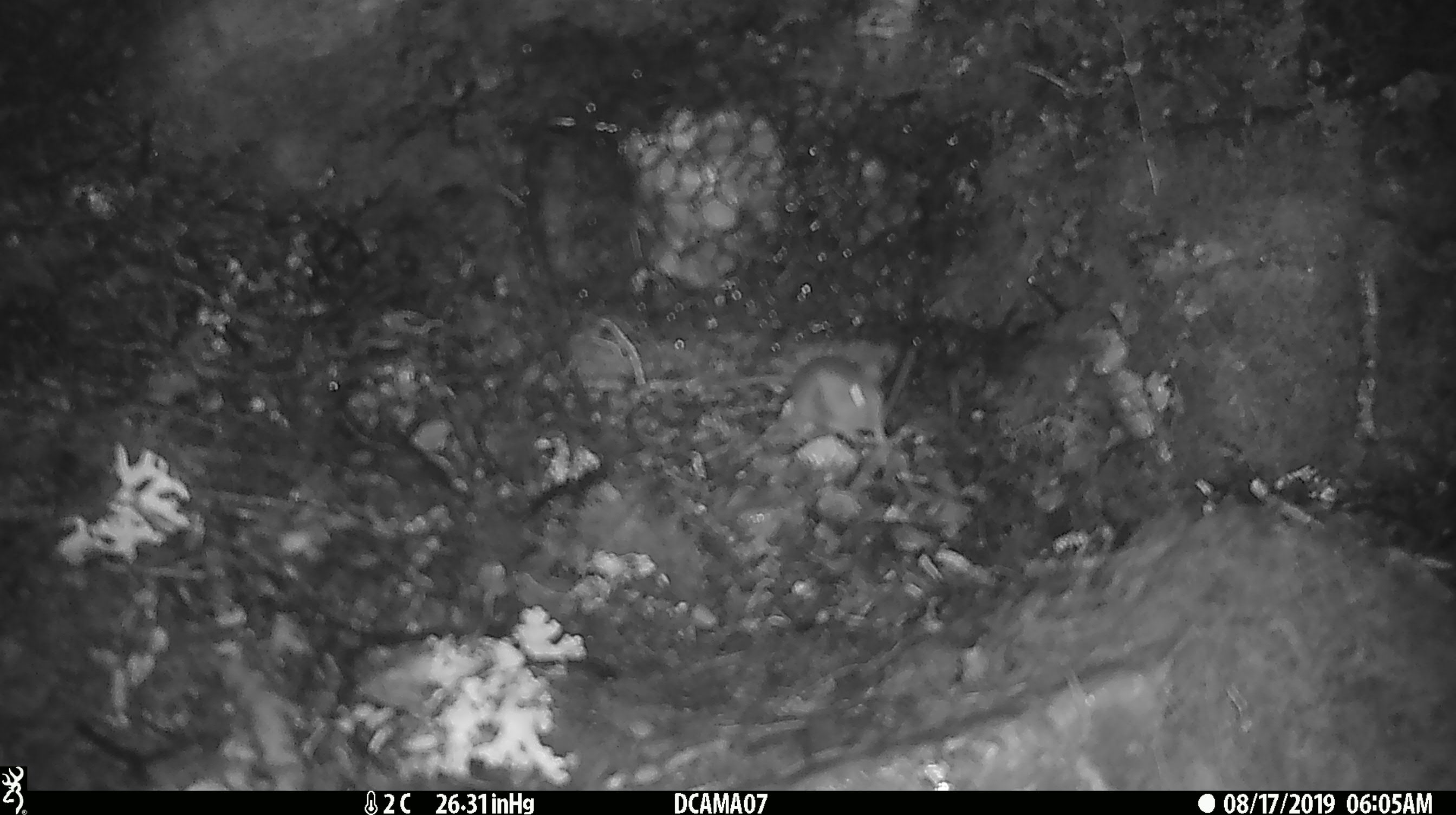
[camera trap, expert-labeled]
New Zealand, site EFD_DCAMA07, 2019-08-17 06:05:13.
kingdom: Animalia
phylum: Chordata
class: Mammalia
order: Rodentia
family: Muridae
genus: Mus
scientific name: Mus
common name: mouse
Mouse (Mus).